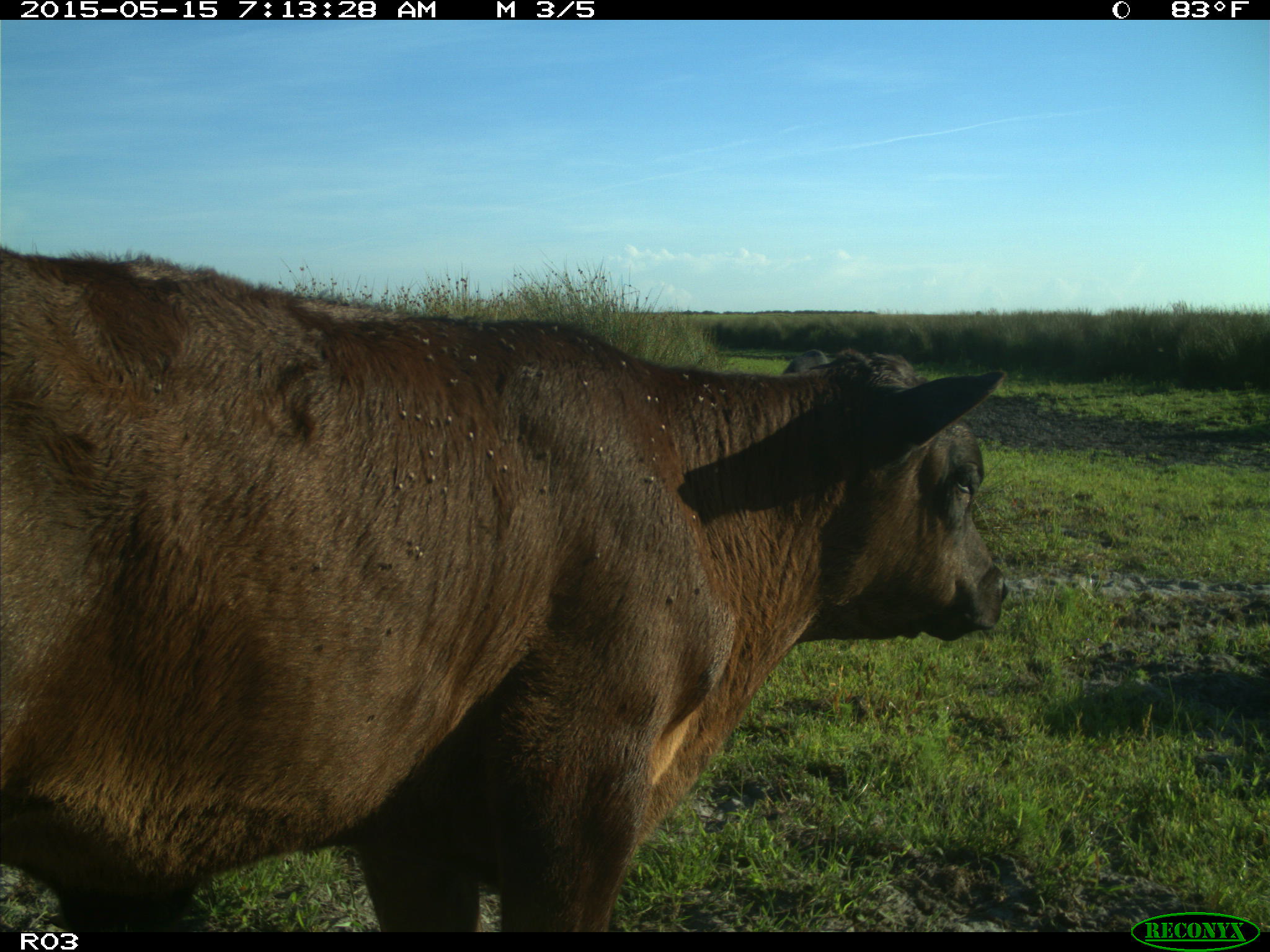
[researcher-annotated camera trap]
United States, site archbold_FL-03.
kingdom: Animalia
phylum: Chordata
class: Mammalia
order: Artiodactyla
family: Bovidae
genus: Bos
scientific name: Bos taurus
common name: domestic cow